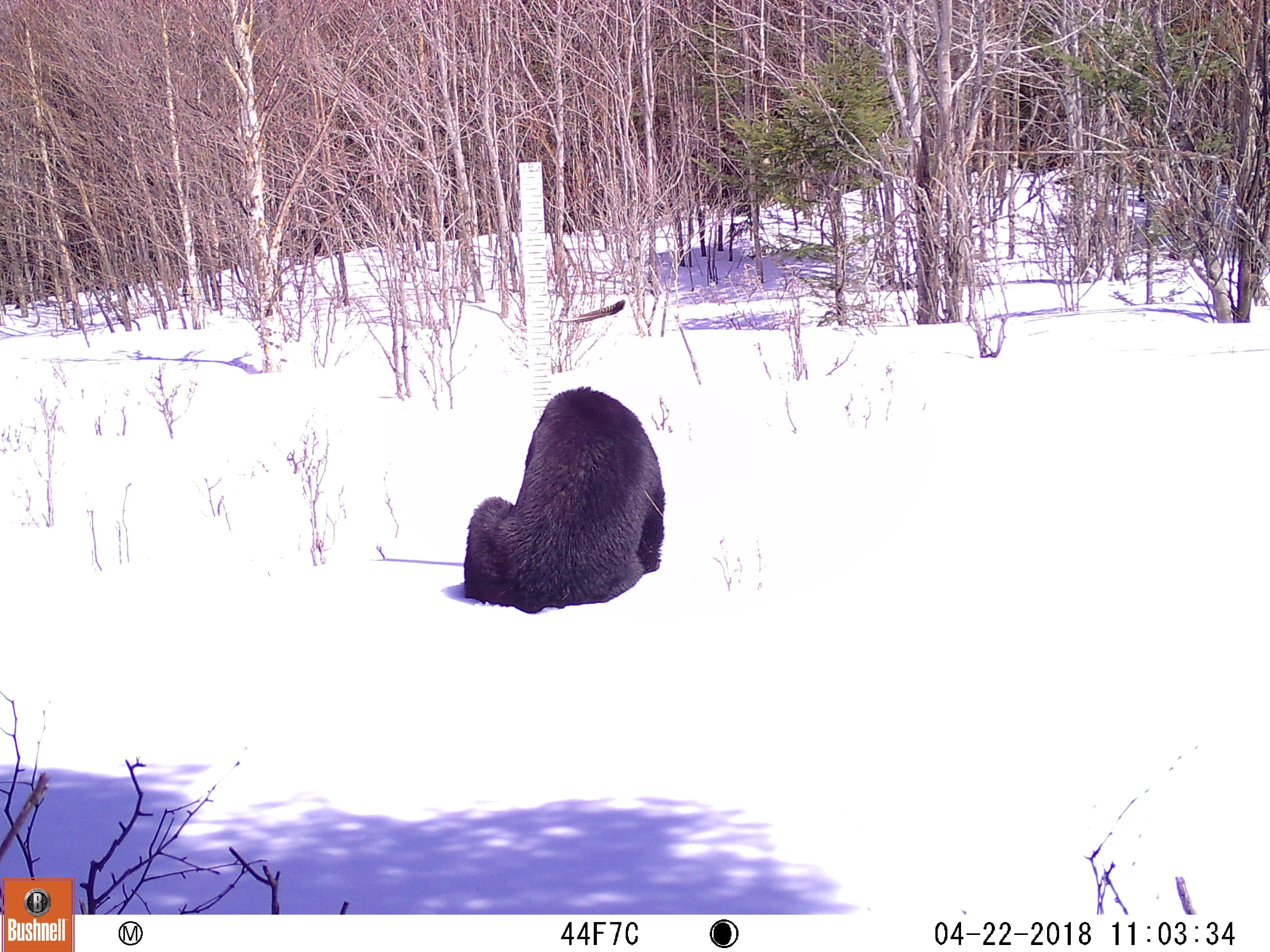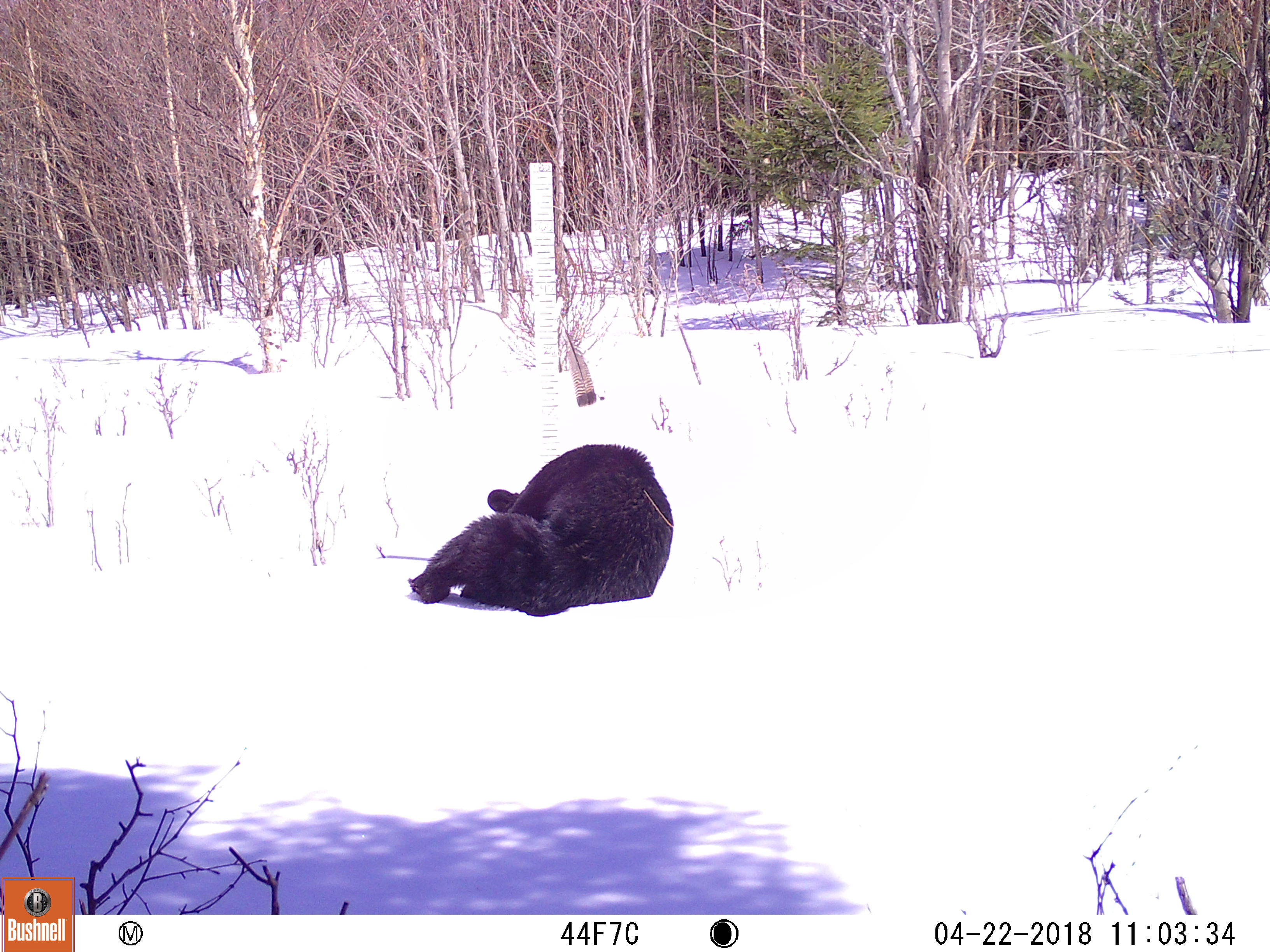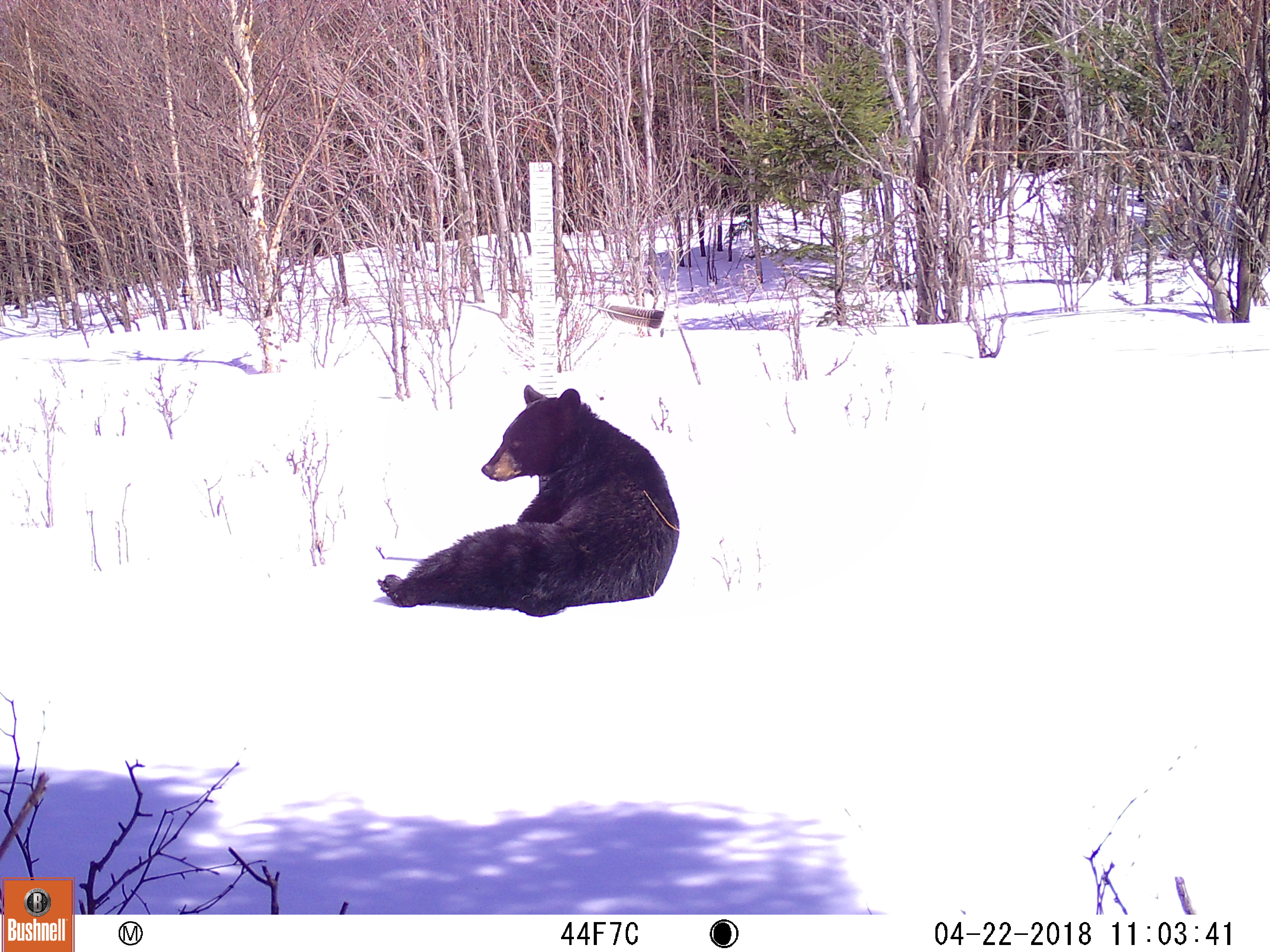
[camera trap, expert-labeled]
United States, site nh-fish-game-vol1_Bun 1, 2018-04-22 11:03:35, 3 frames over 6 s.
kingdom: Animalia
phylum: Chordata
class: Mammalia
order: Carnivora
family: Ursidae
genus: Ursus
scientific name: Ursus americanus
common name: black bear